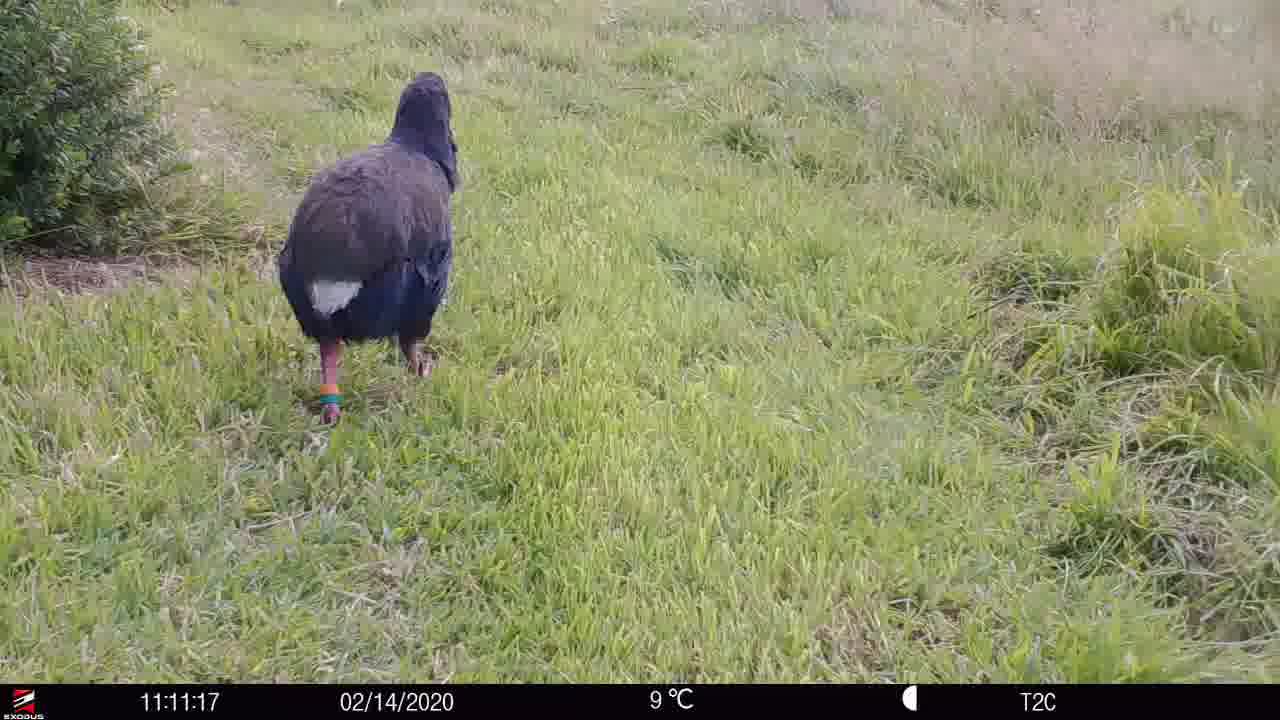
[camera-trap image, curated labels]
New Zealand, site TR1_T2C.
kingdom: Animalia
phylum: Chordata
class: Aves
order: Gruiformes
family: Rallidae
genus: Porphyrio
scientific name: Porphyrio mantelli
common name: takahe